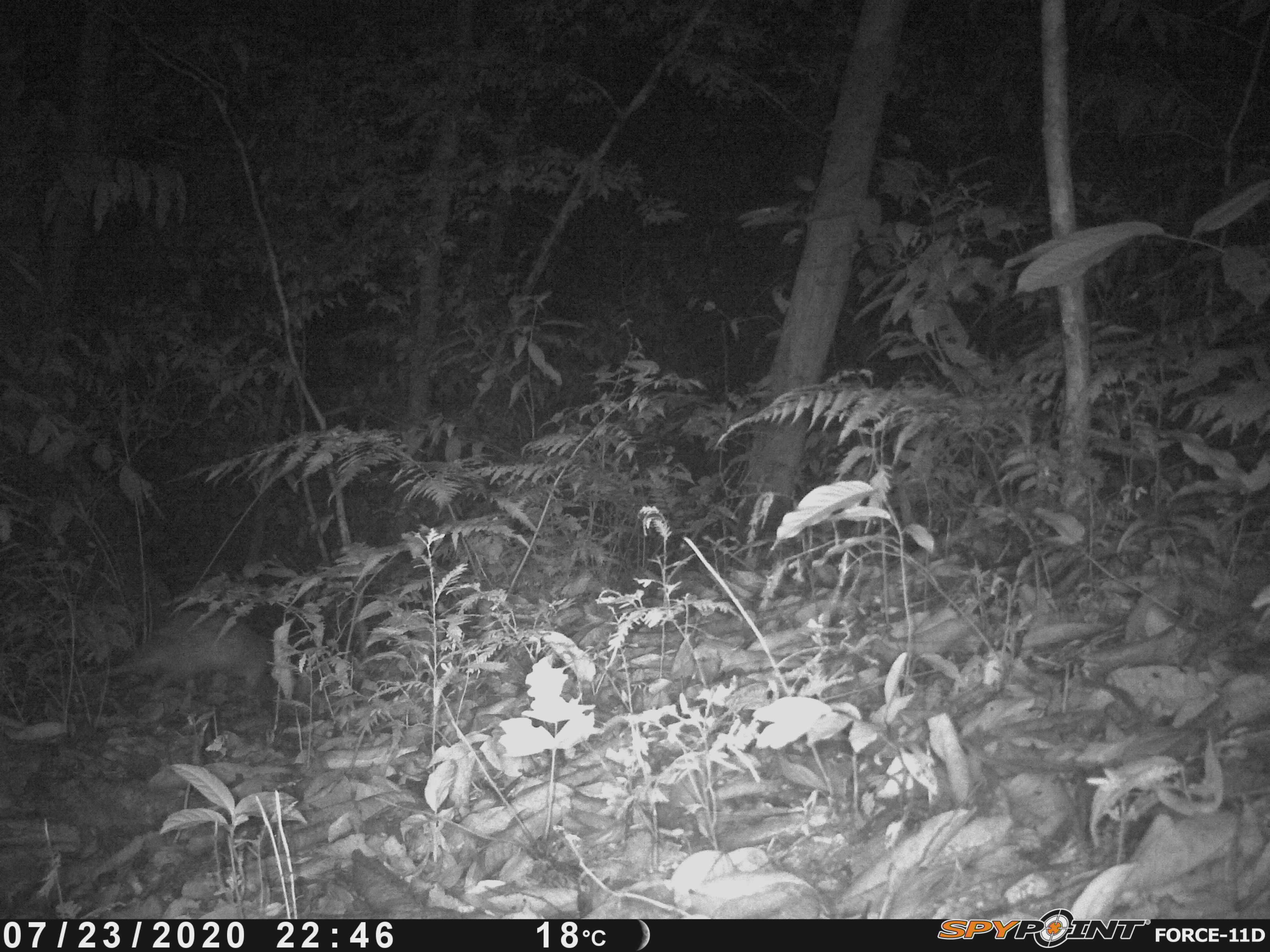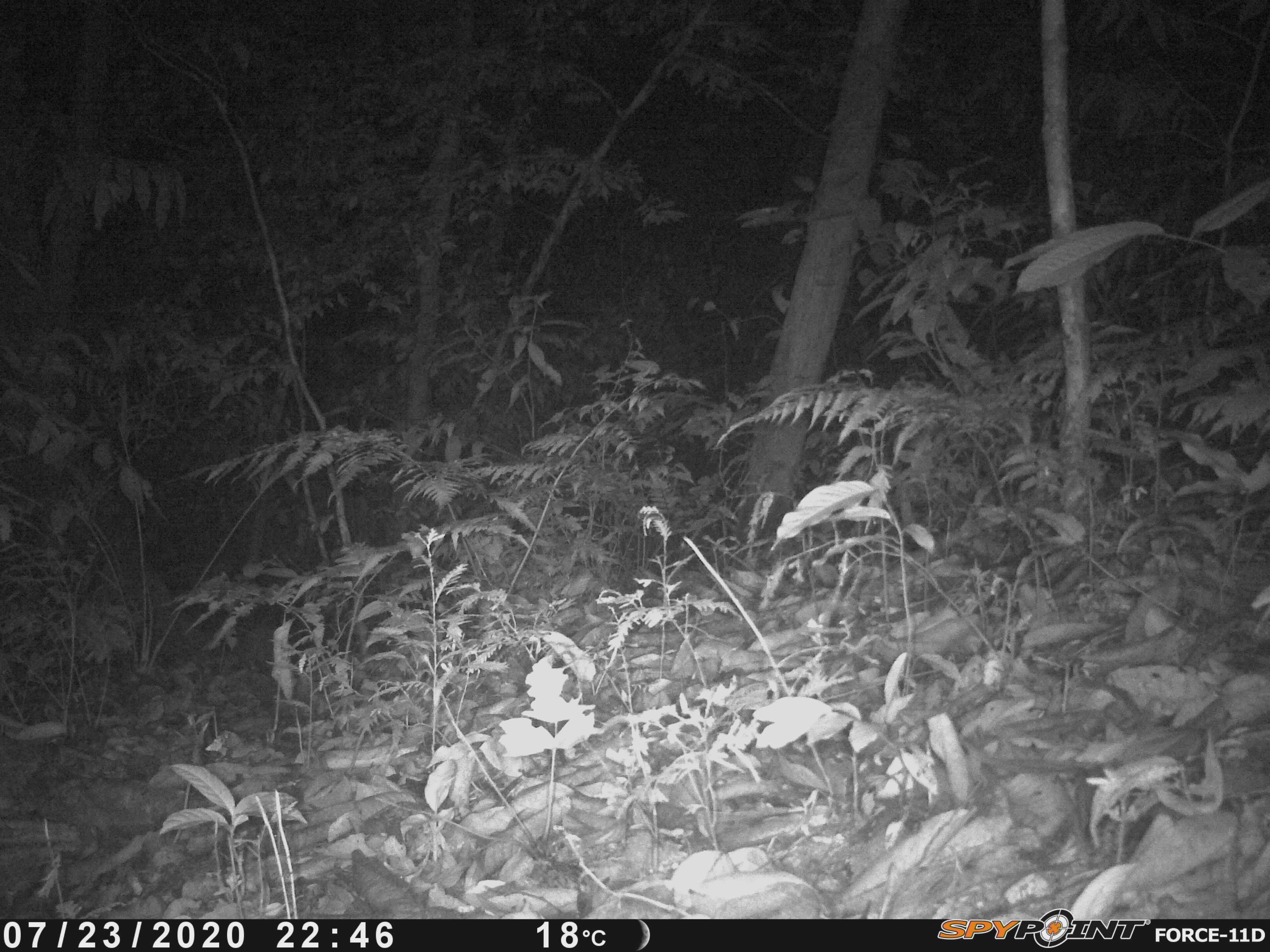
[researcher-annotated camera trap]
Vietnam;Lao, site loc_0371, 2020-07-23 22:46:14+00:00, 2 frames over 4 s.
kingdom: Animalia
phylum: Chordata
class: Mammalia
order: Rodentia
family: Hystricidae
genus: Atherurus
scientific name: Atherurus macrourus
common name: asiatic brush-tailed porcupine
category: asiatic brush tailed porcupine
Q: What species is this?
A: Asiatic brush tailed porcupine (asiatic brush-tailed porcupine) (Atherurus macrourus).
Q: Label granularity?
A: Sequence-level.